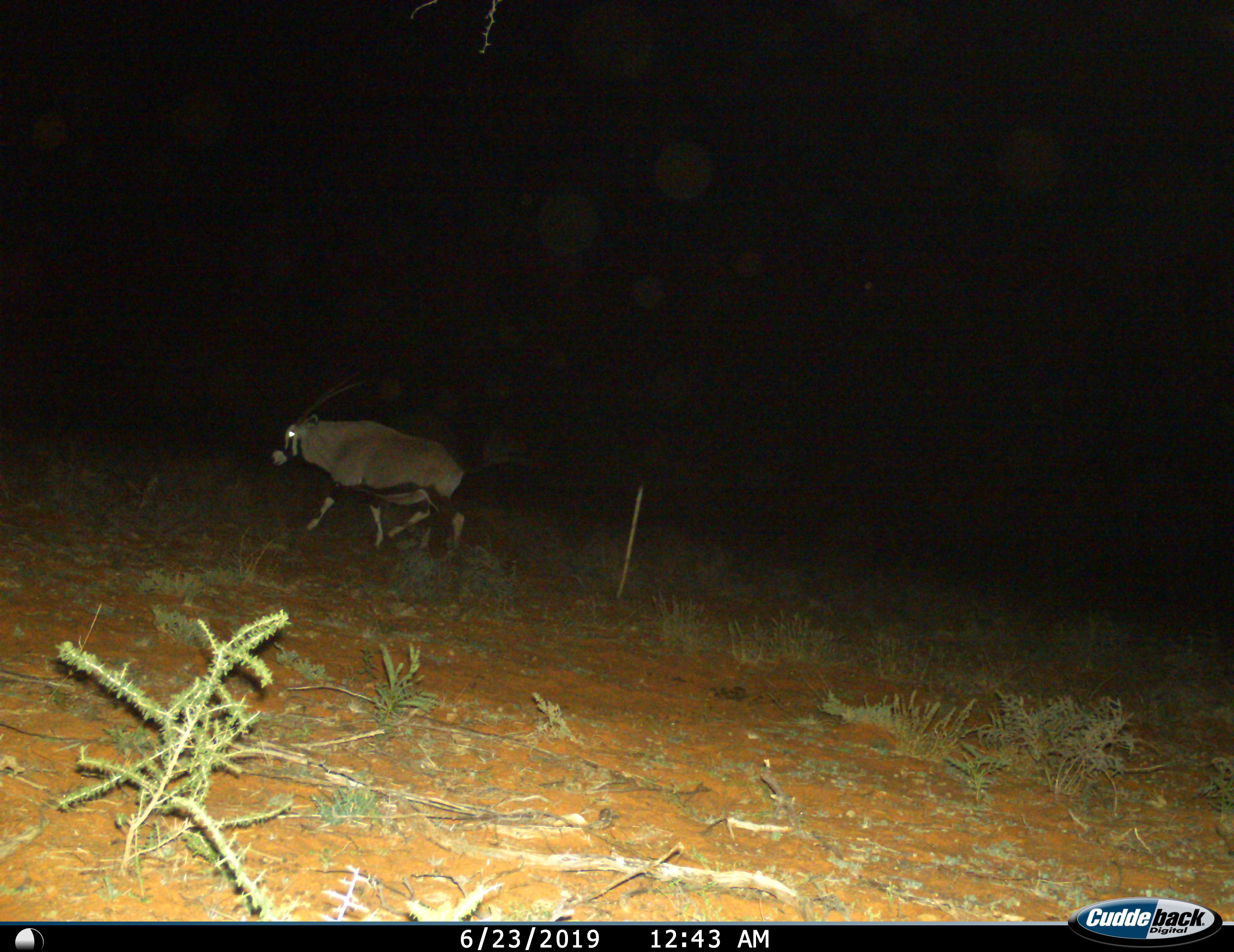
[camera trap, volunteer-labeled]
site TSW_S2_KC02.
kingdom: Animalia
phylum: Chordata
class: Mammalia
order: Artiodactyla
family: Bovidae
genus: Oryx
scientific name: Oryx gazella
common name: gemsbok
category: oryx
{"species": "oryx (gemsbok) (Oryx gazella)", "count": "1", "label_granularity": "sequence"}